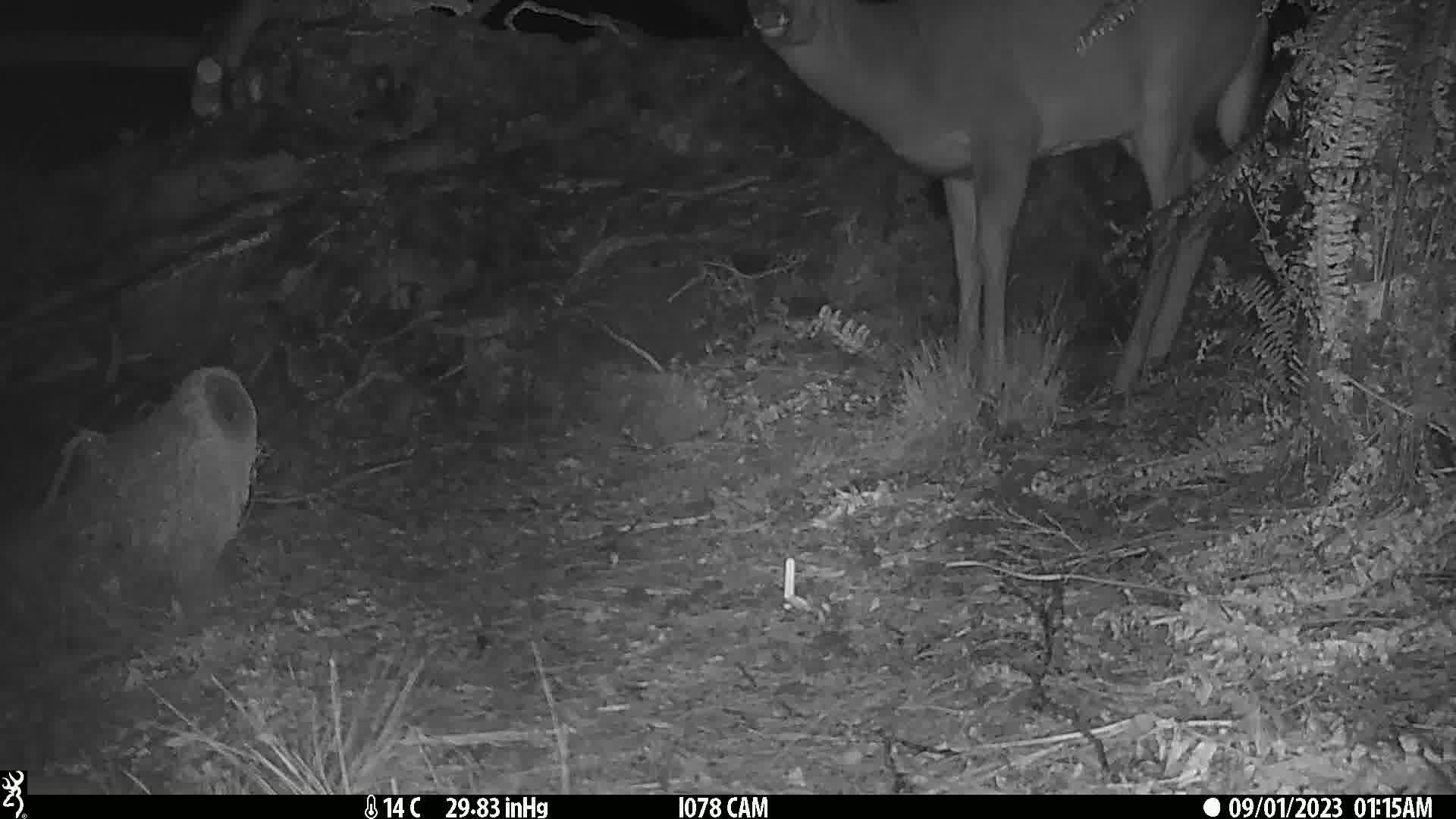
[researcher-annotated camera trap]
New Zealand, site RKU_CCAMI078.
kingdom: Animalia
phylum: Chordata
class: Mammalia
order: Artiodactyla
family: Cervidae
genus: Odocoileus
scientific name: Odocoileus virginianus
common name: white-tailed deer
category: white tailed deer